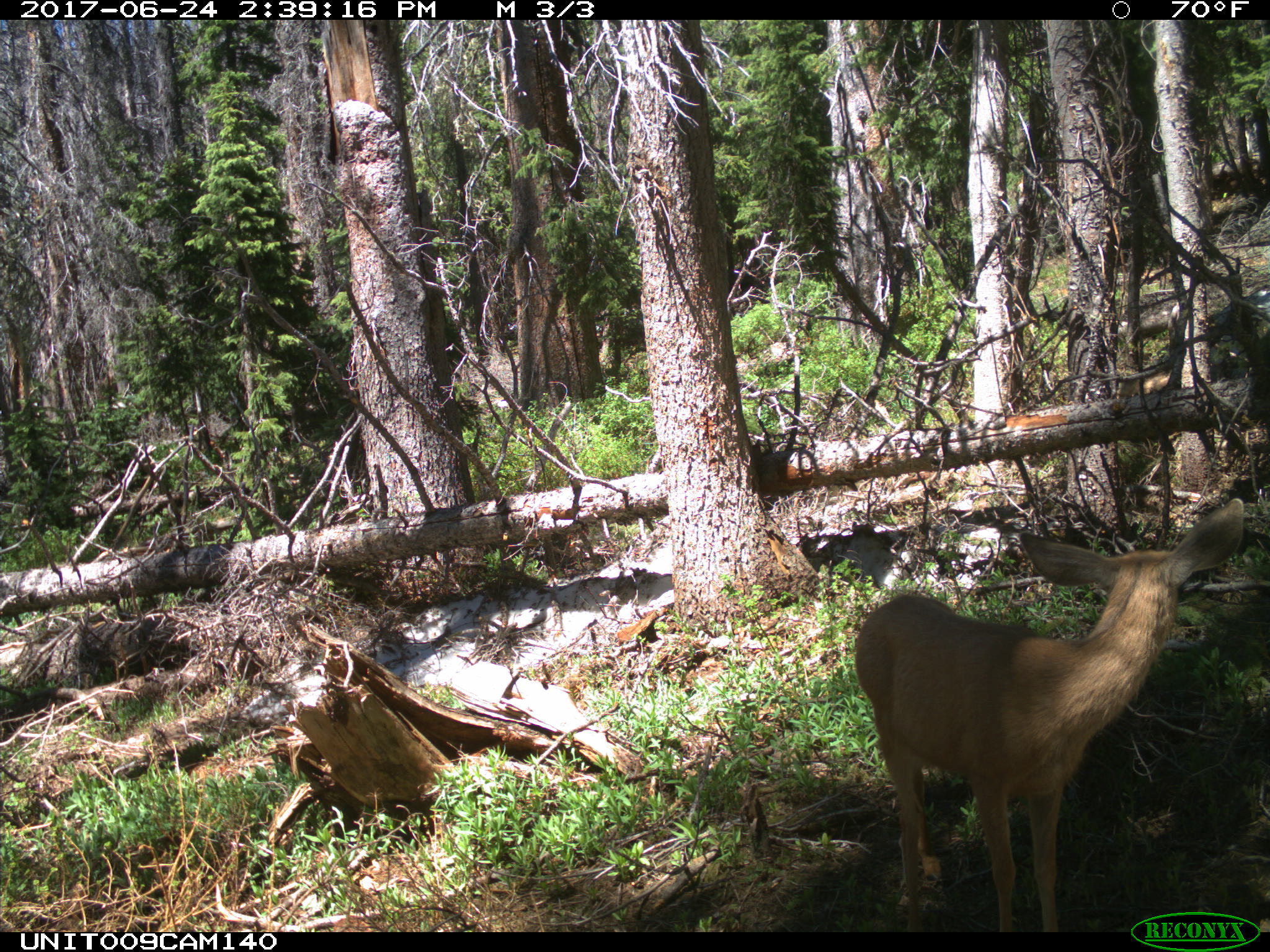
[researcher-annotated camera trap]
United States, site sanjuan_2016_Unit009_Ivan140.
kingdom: Animalia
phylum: Chordata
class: Mammalia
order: Artiodactyla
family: Cervidae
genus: Odocoileus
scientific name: Odocoileus hemionus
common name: mule deer